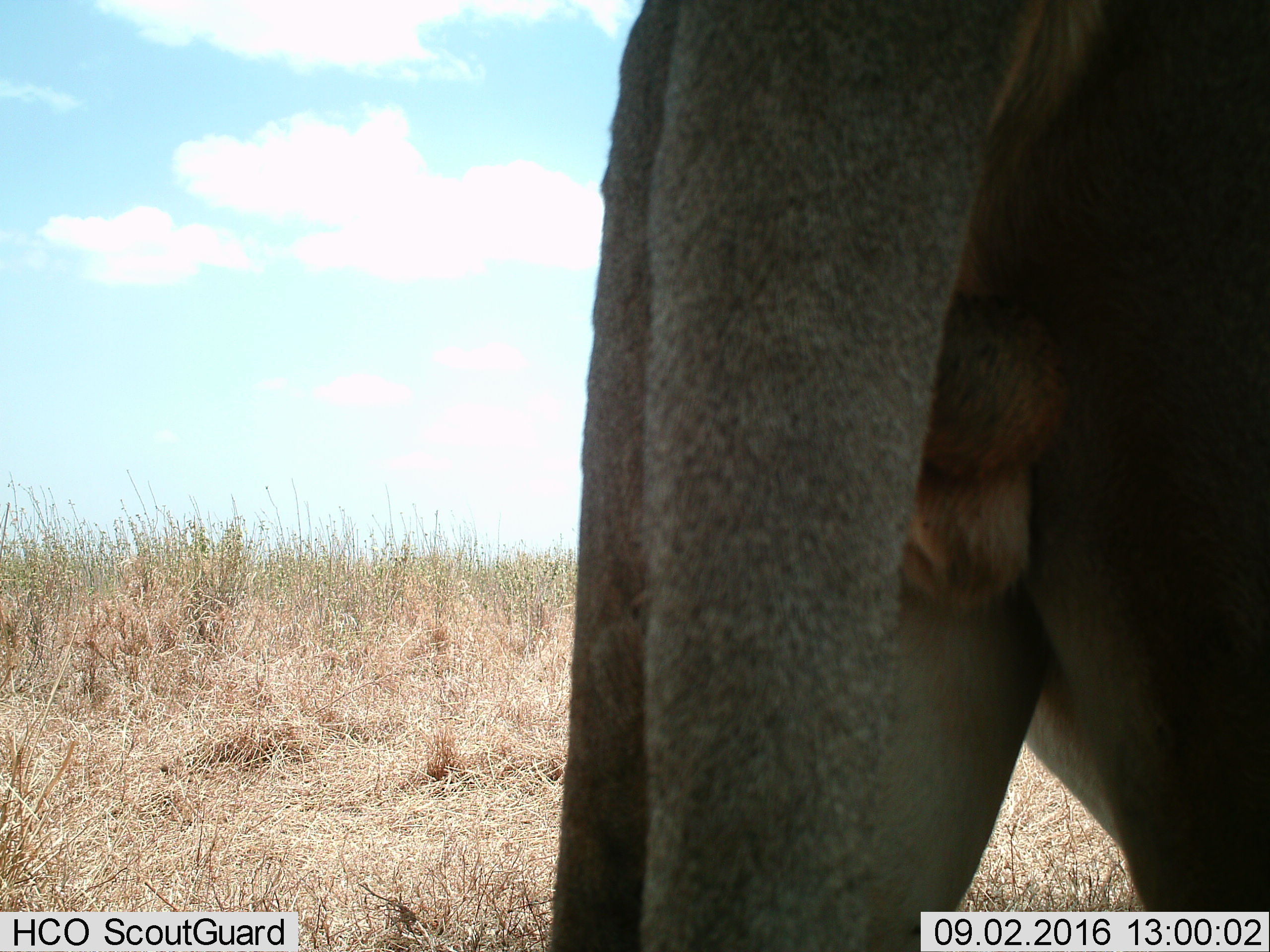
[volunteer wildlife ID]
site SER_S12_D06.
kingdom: Animalia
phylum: Chordata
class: Mammalia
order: Carnivora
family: Felidae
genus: Panthera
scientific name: Panthera leo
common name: lion male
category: lionmale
Lionmale (lion male) (Panthera leo), count 1. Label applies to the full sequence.